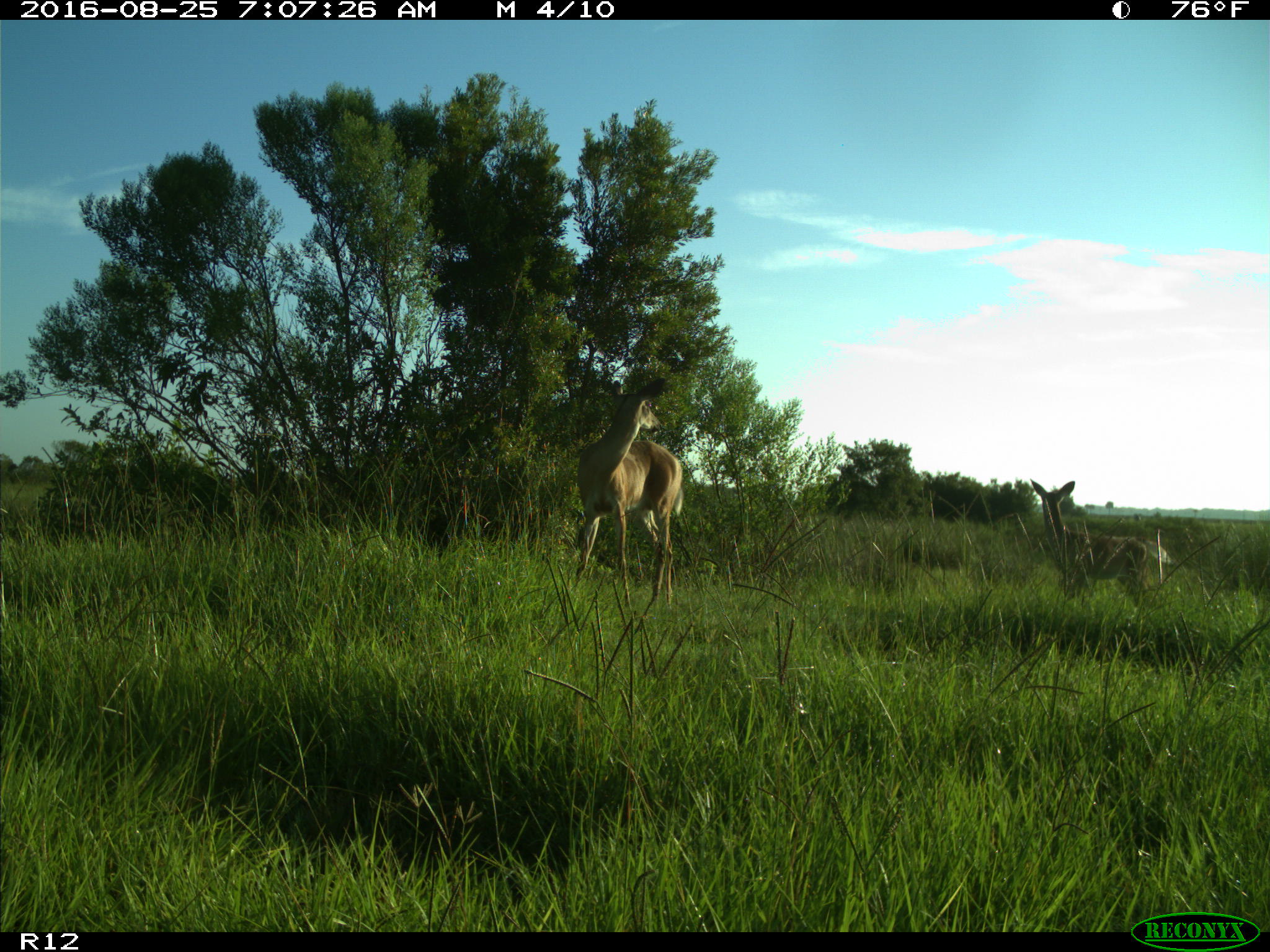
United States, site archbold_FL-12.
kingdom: Animalia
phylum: Chordata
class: Mammalia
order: Artiodactyla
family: Cervidae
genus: Odocoileus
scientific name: Odocoileus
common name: deer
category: unidentified deer